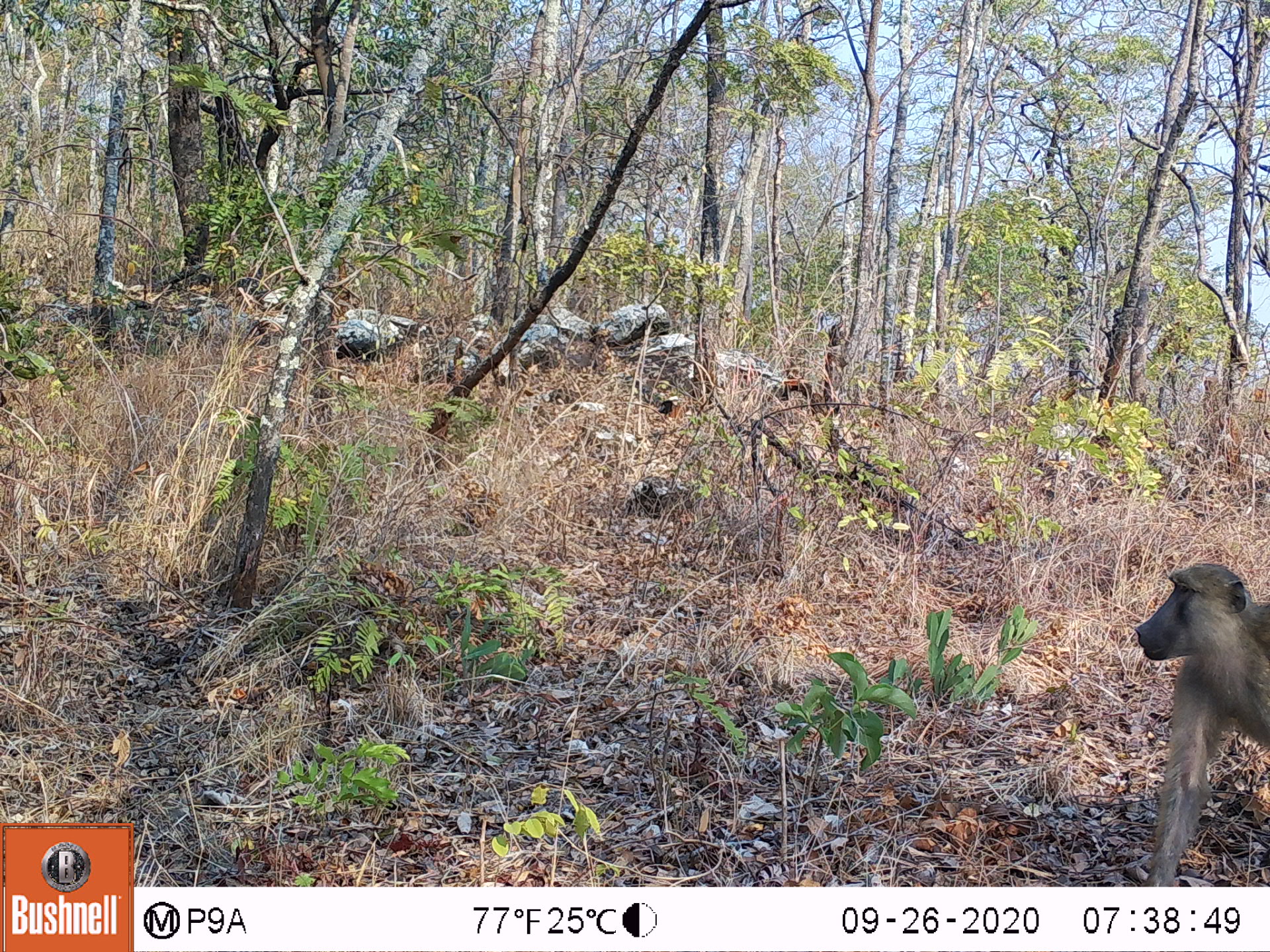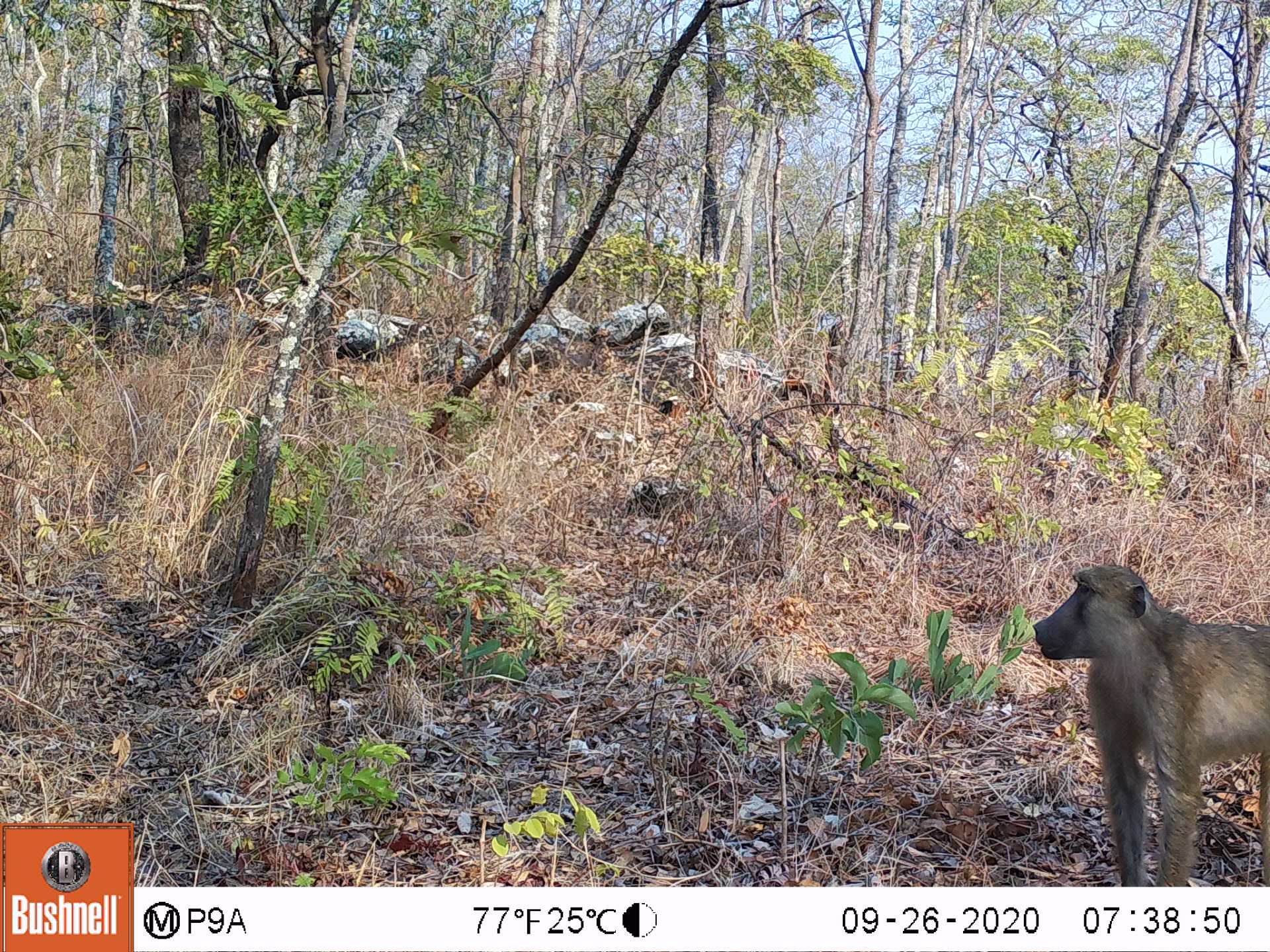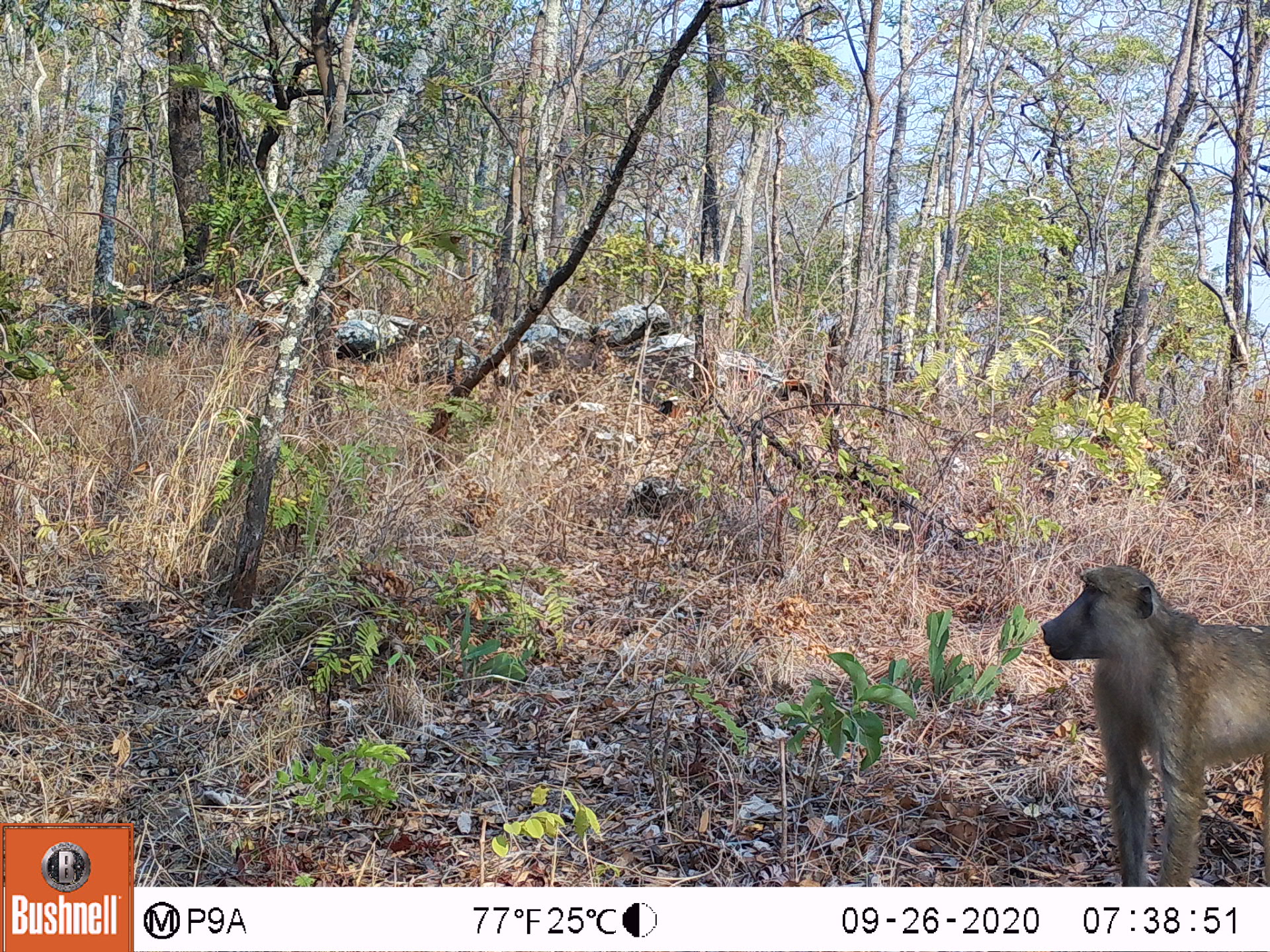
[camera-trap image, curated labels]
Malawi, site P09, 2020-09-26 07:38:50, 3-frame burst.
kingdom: Animalia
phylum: Chordata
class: Mammalia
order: Primates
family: Cercopithecidae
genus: Papio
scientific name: Papio cynocephalus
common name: yellow baboon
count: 1